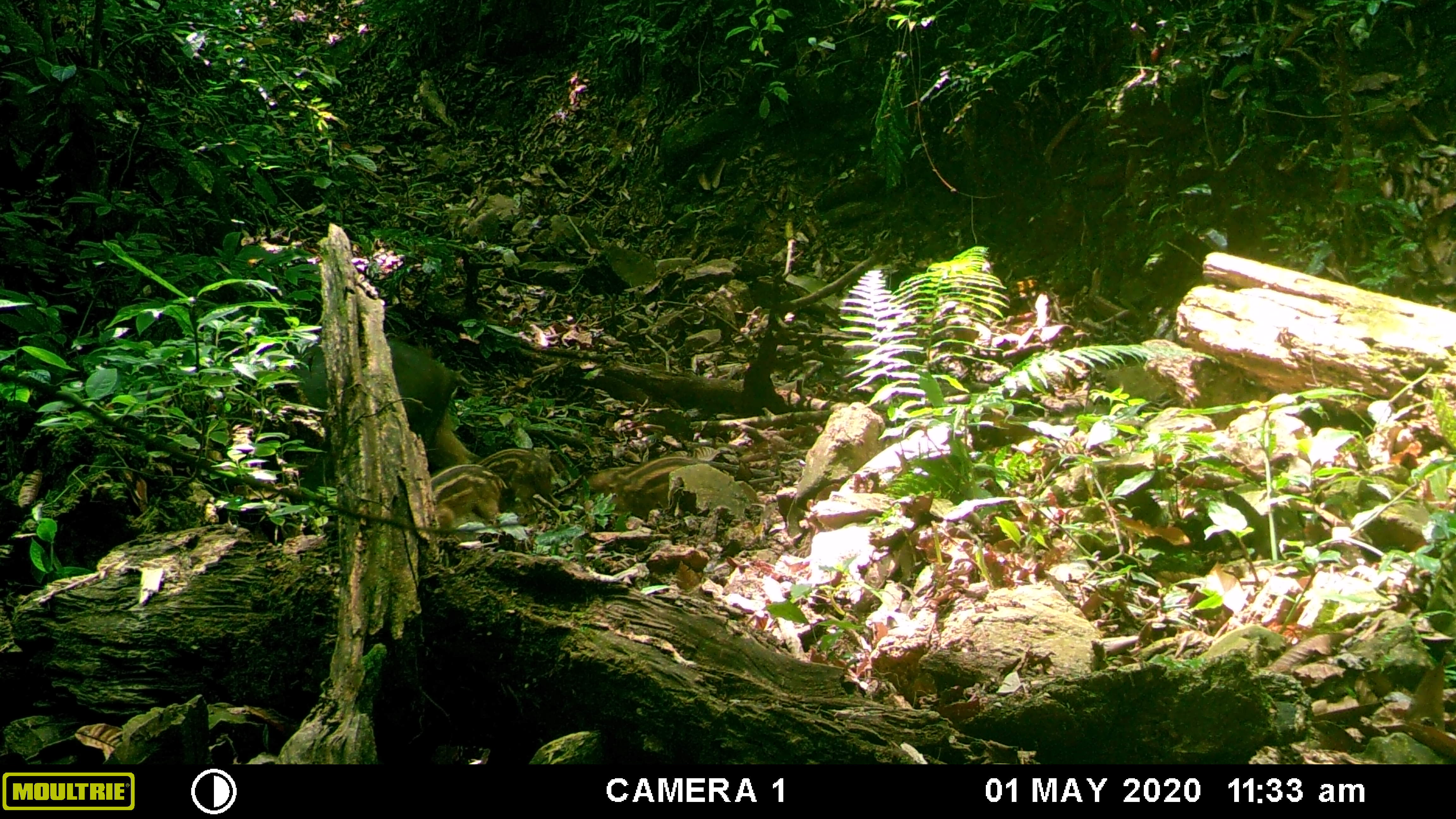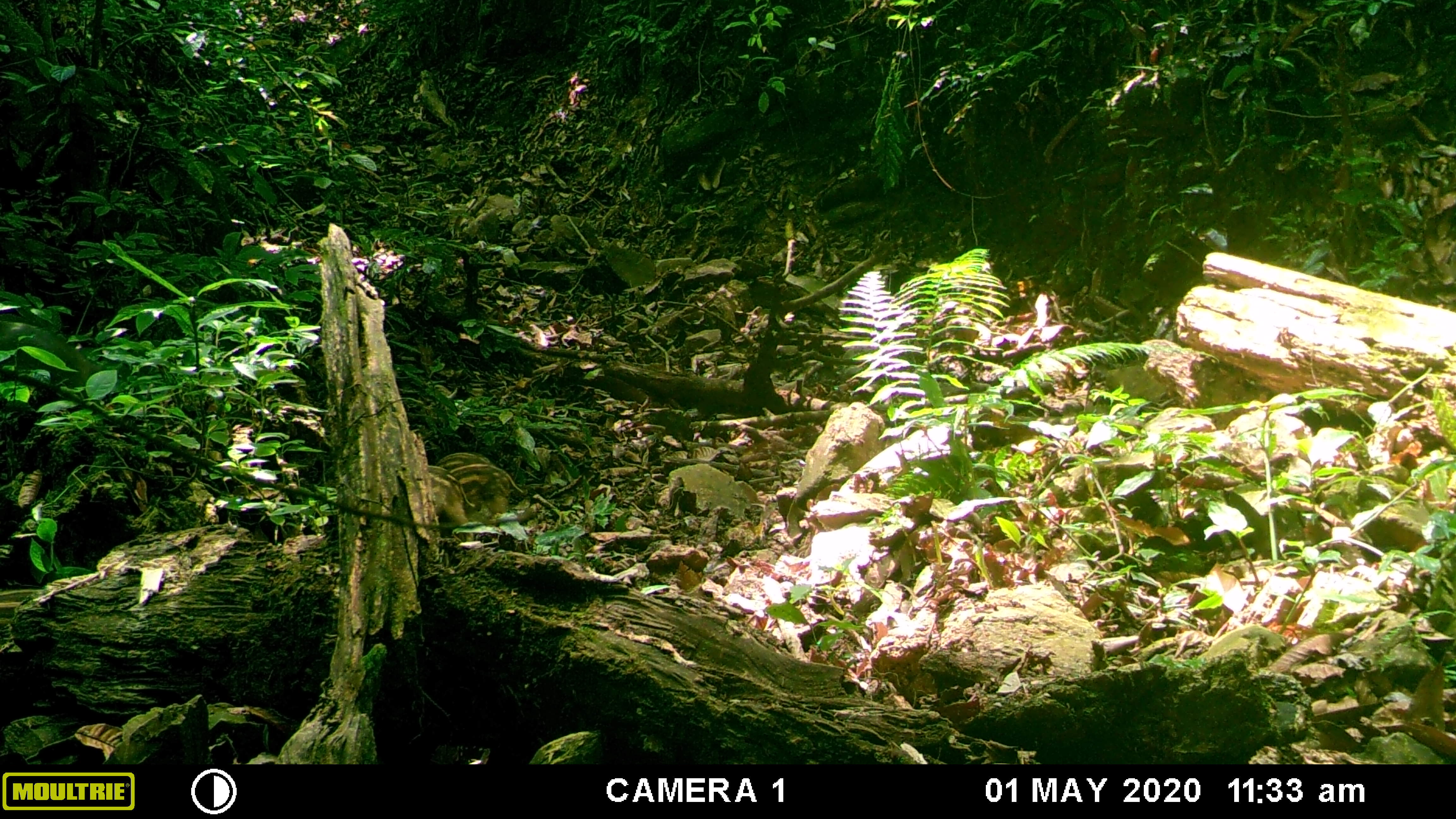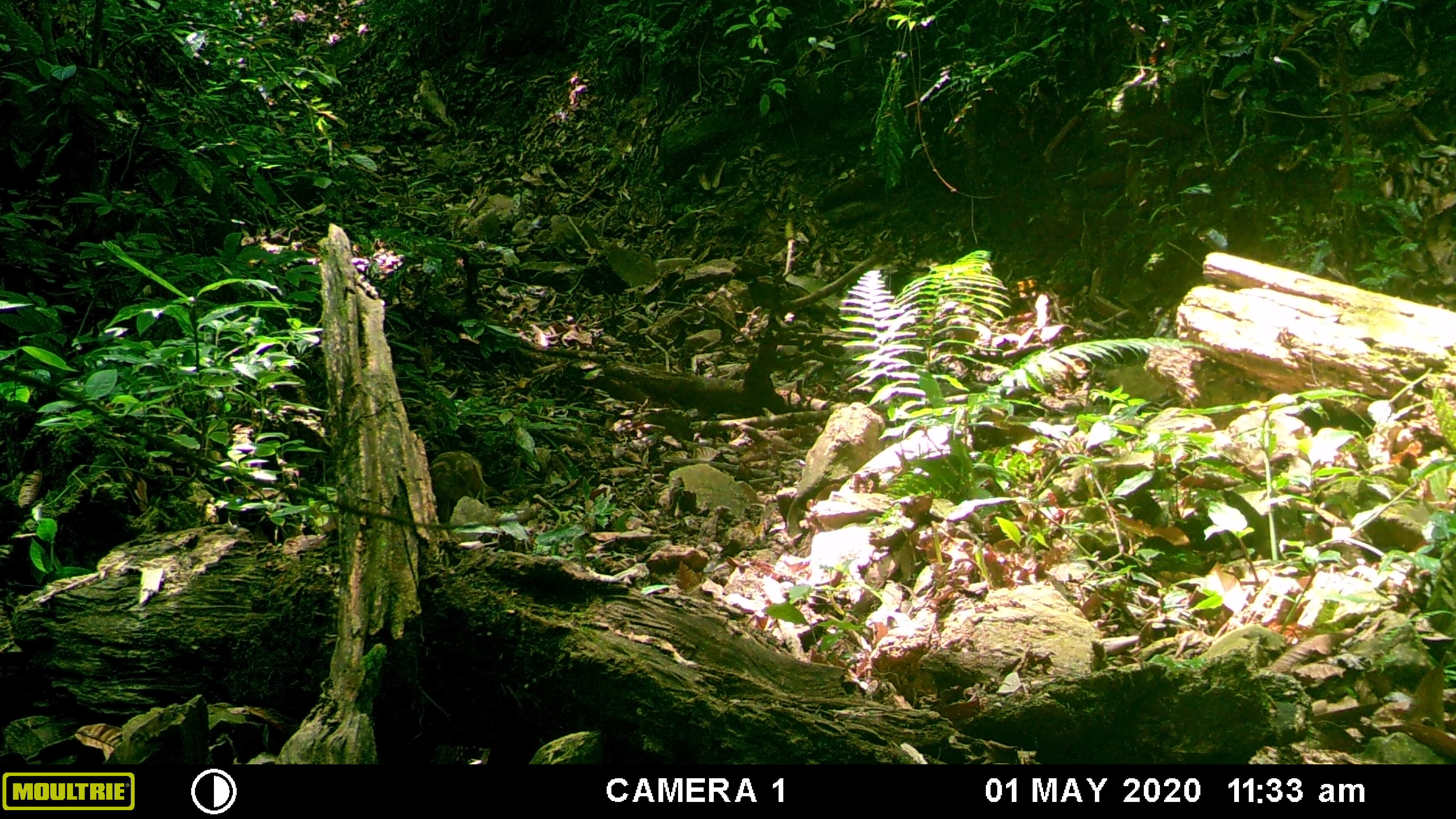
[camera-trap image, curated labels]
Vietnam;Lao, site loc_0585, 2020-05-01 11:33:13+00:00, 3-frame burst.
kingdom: Animalia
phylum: Chordata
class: Mammalia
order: Artiodactyla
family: Suidae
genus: Sus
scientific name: Sus scrofa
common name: eurasian wild pig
Eurasian wild pig (Sus scrofa). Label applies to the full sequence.